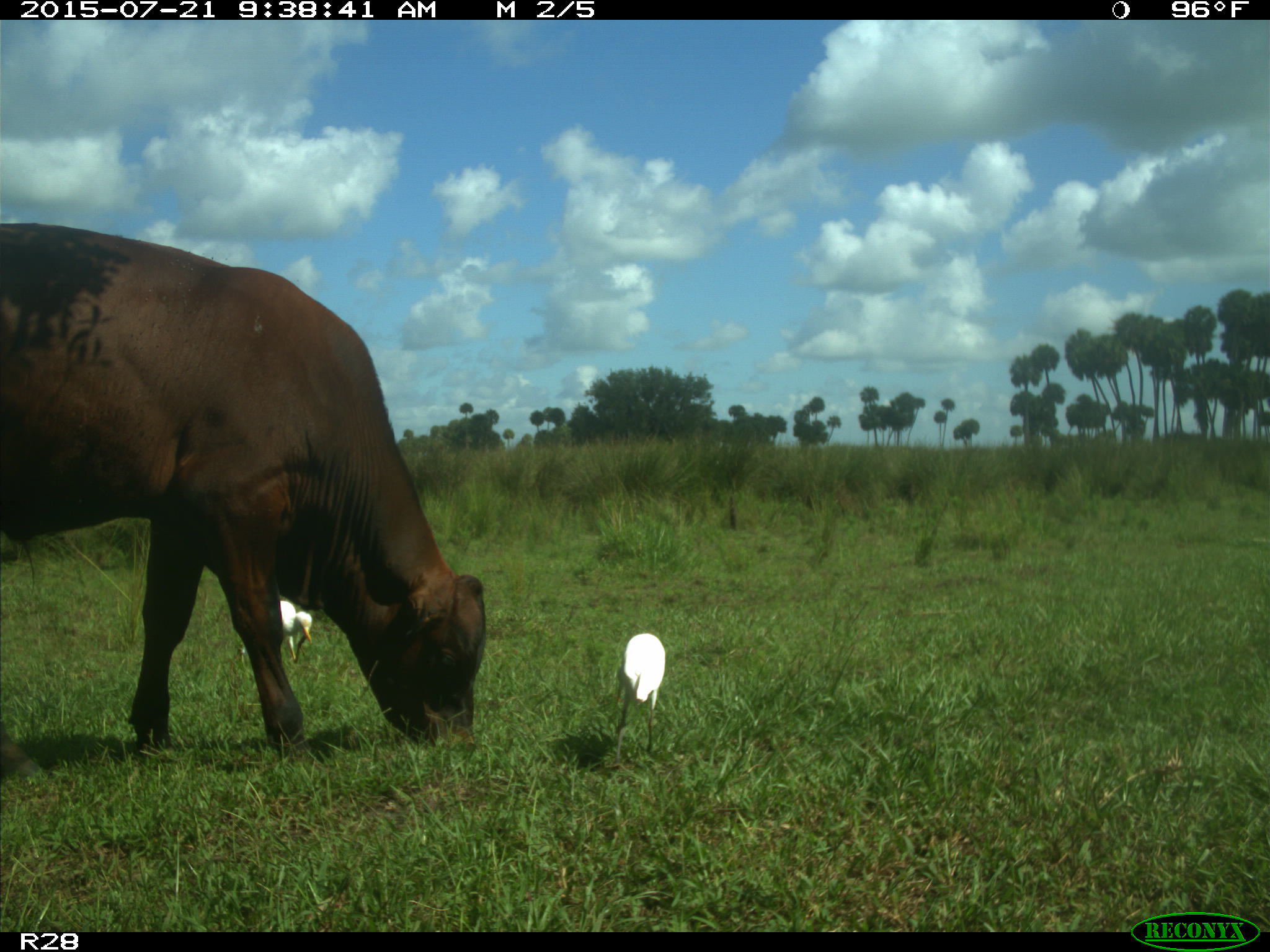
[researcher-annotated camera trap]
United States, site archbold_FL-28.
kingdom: Animalia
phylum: Chordata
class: Mammalia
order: Artiodactyla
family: Bovidae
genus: Bos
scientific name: Bos taurus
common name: domestic cow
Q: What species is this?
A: Bos taurus (domestic cow).